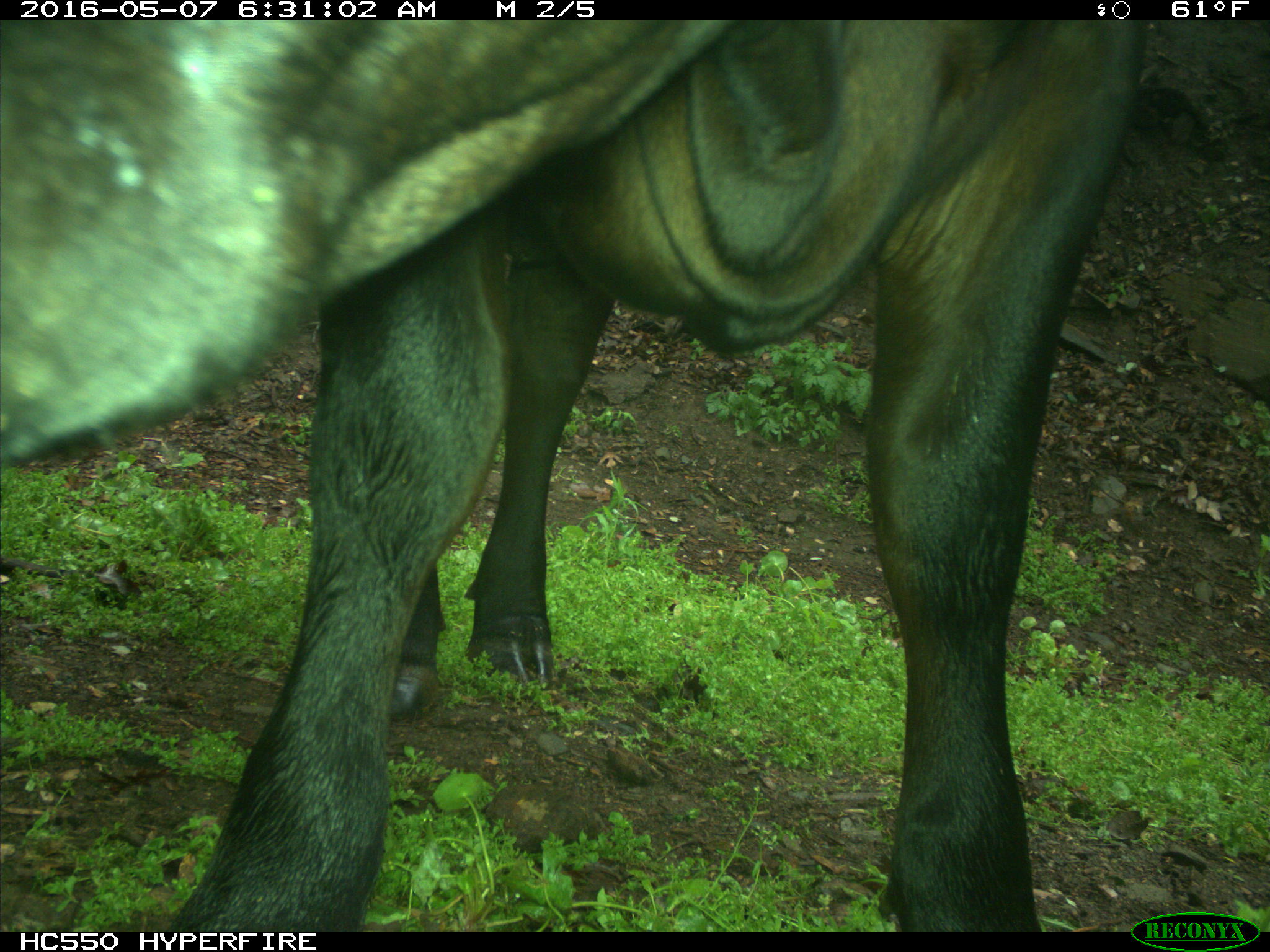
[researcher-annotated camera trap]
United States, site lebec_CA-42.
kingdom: Animalia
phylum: Chordata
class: Mammalia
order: Artiodactyla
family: Bovidae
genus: Bos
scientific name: Bos taurus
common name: domestic cow